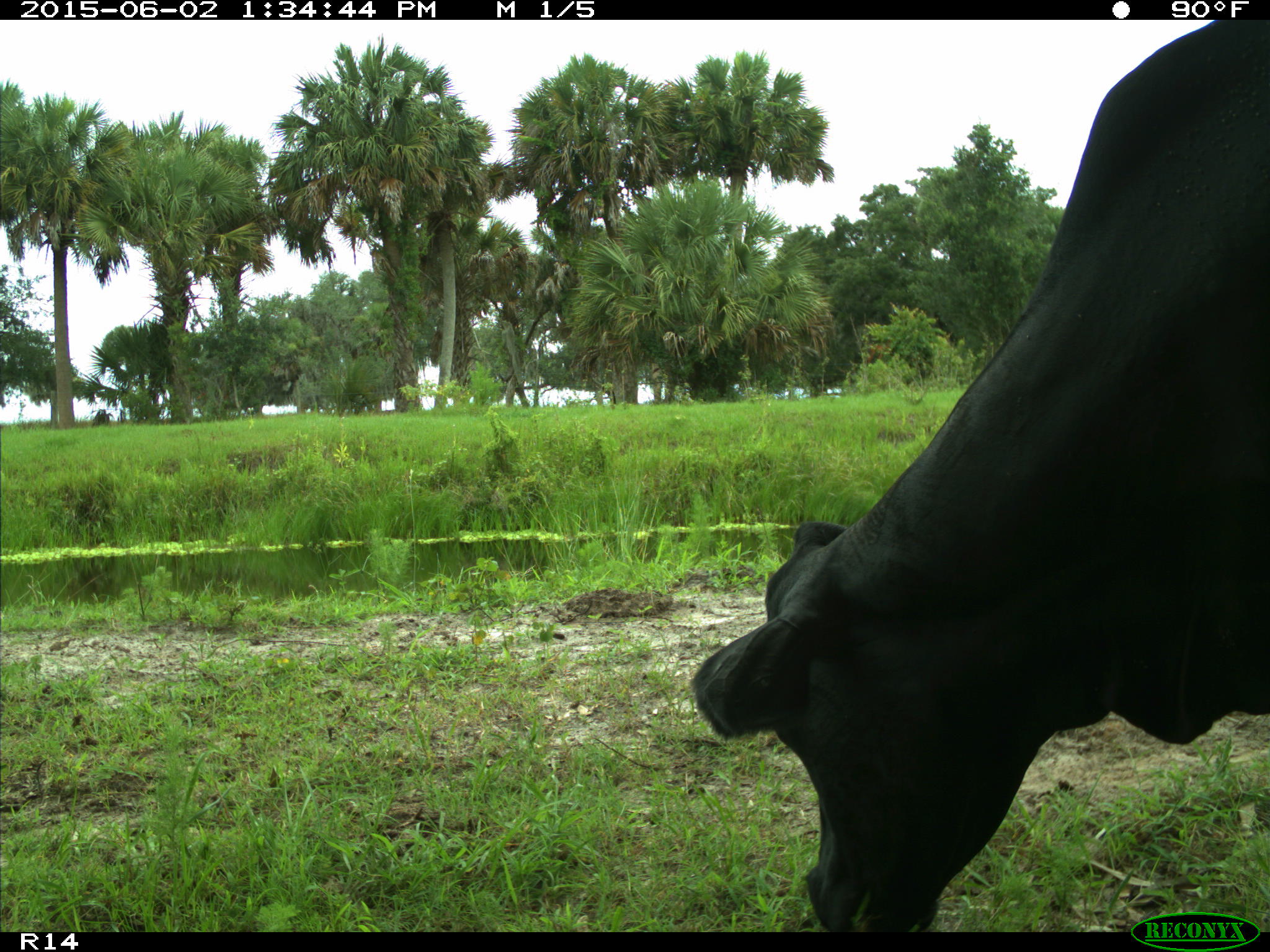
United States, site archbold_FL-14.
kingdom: Animalia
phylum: Chordata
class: Mammalia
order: Artiodactyla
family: Bovidae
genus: Bos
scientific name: Bos taurus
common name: domestic cow